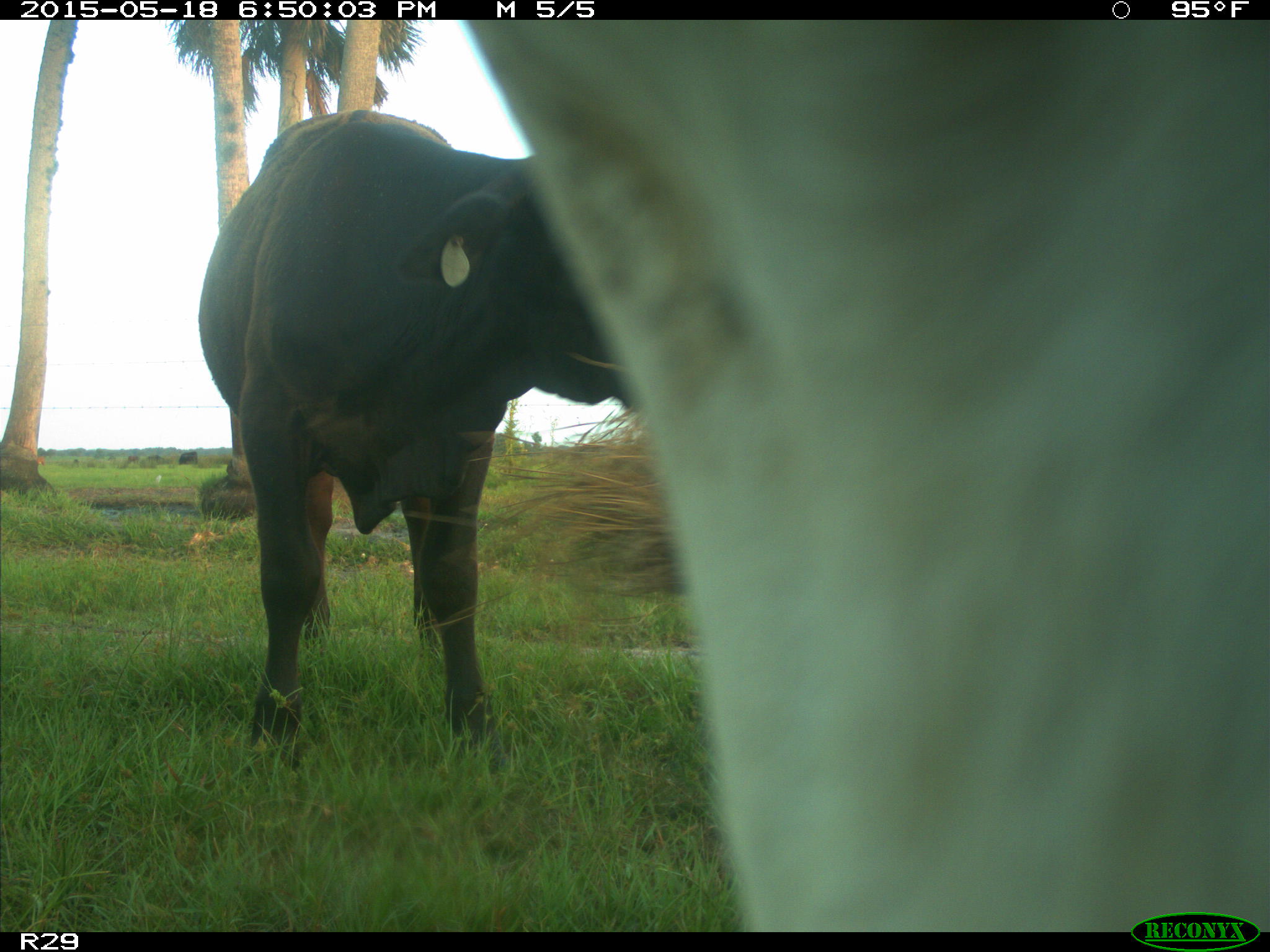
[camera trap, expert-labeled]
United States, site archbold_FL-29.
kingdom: Animalia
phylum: Chordata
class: Mammalia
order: Artiodactyla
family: Bovidae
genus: Bos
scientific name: Bos taurus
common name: domestic cow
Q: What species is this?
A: Bos taurus (domestic cow).